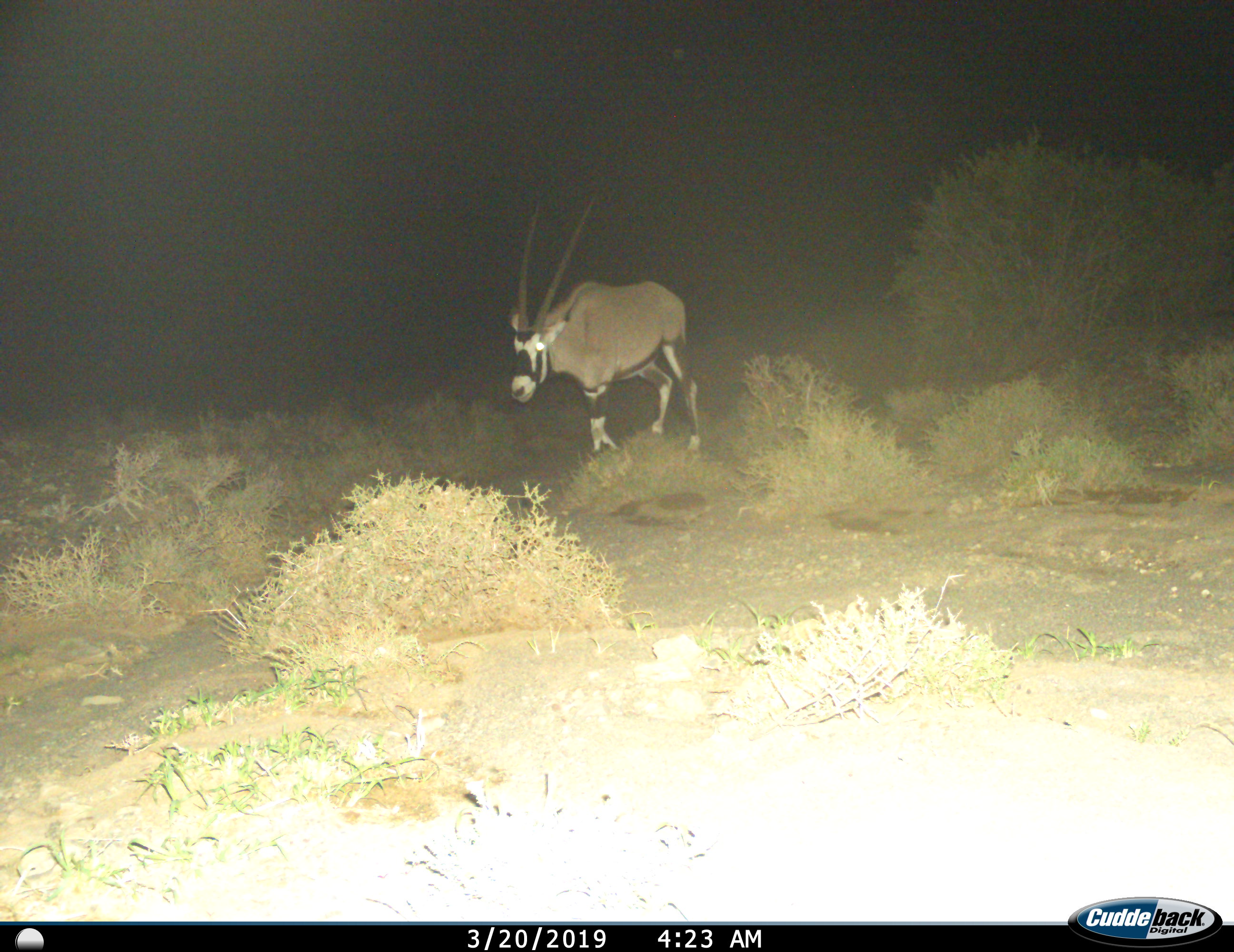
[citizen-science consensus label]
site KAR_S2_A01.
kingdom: Animalia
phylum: Chordata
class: Mammalia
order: Artiodactyla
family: Bovidae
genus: Oryx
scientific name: Oryx gazella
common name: gemsbok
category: oryx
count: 1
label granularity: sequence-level